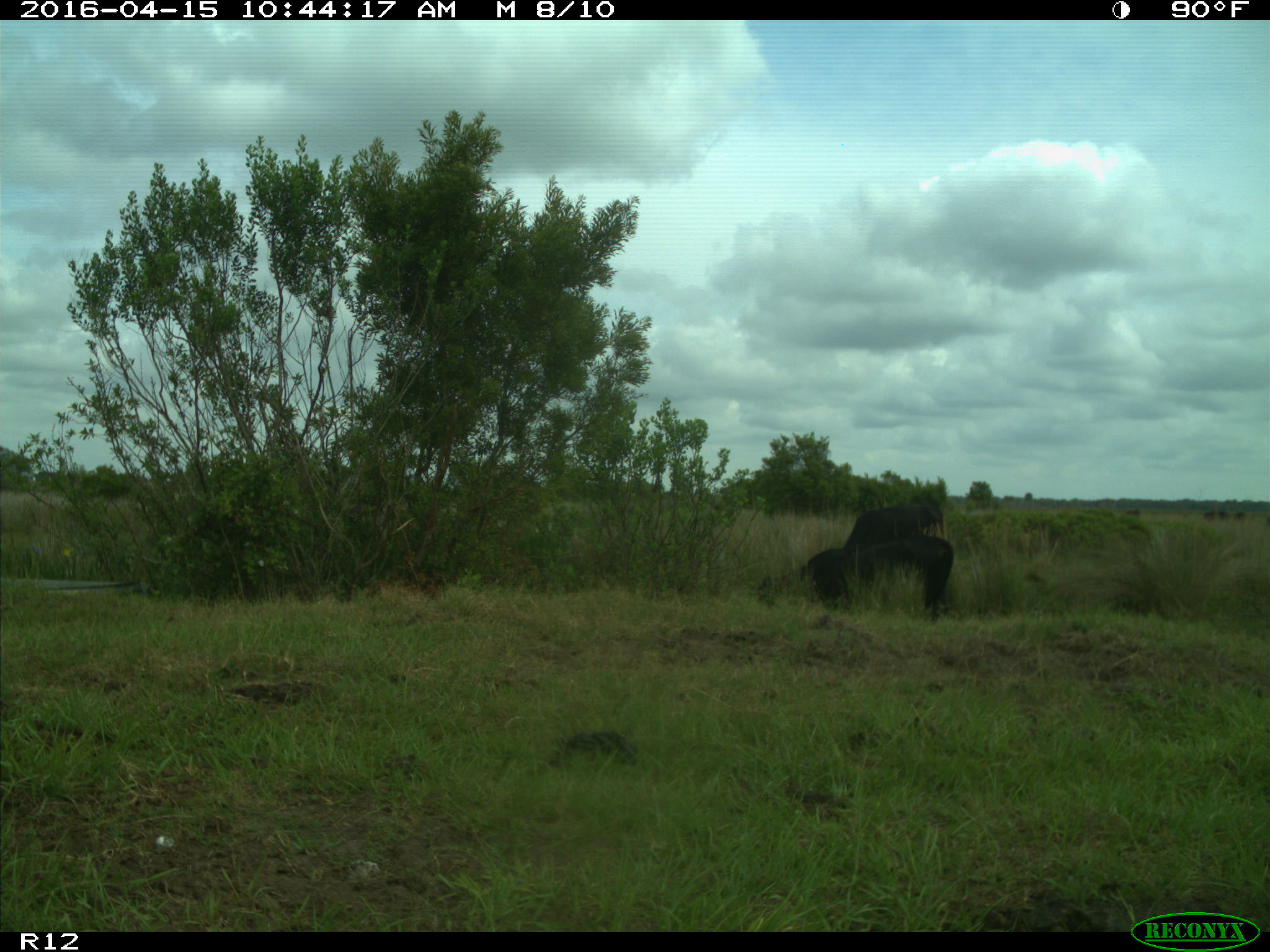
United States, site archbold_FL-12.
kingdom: Animalia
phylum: Chordata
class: Mammalia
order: Artiodactyla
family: Bovidae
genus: Bos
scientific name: Bos taurus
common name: domestic cow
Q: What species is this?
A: Bos taurus (domestic cow).